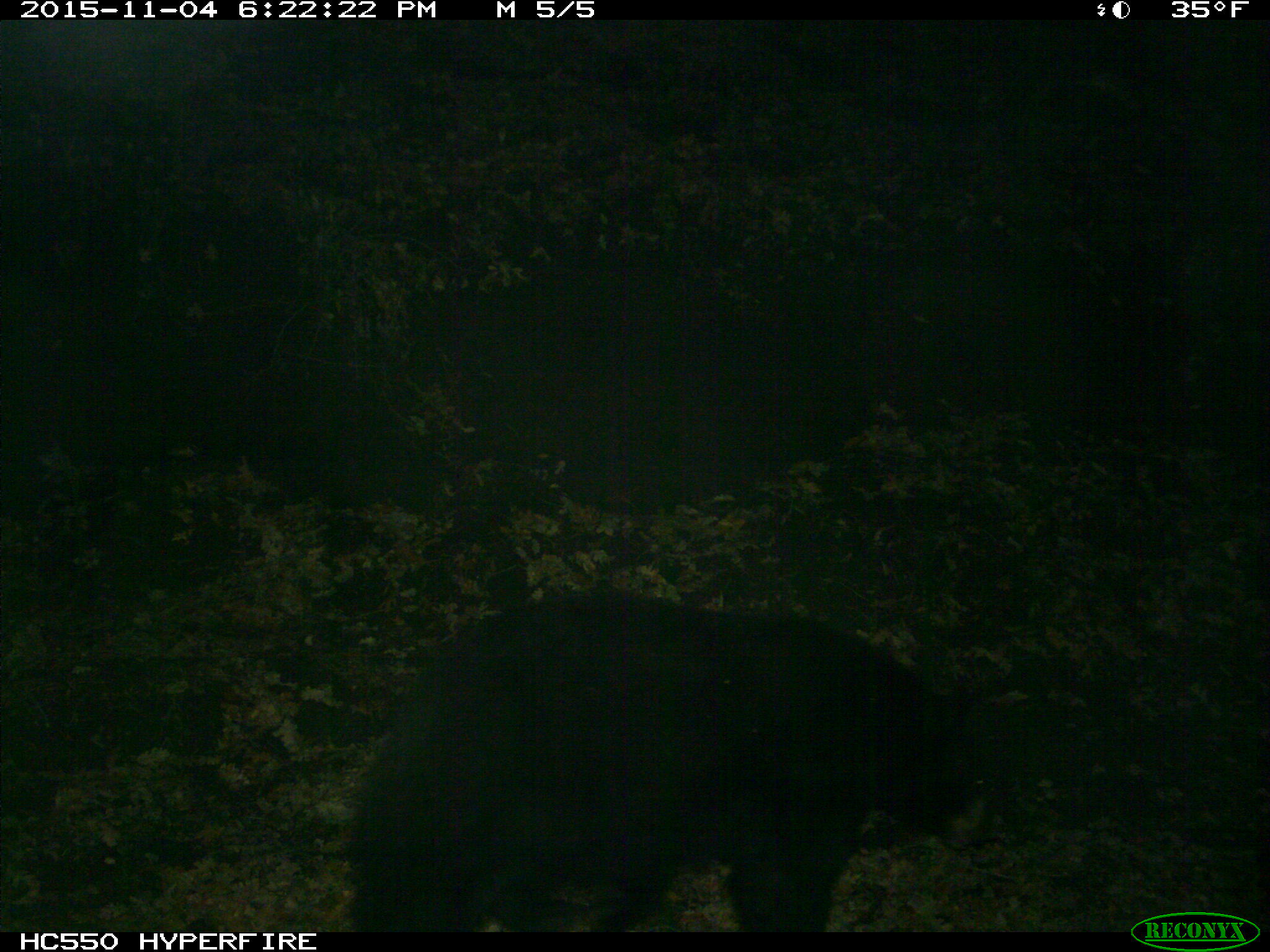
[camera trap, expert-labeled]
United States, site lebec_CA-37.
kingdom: Animalia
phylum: Chordata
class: Mammalia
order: Carnivora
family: Ursidae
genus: Ursus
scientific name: Ursus americanus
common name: american black bear